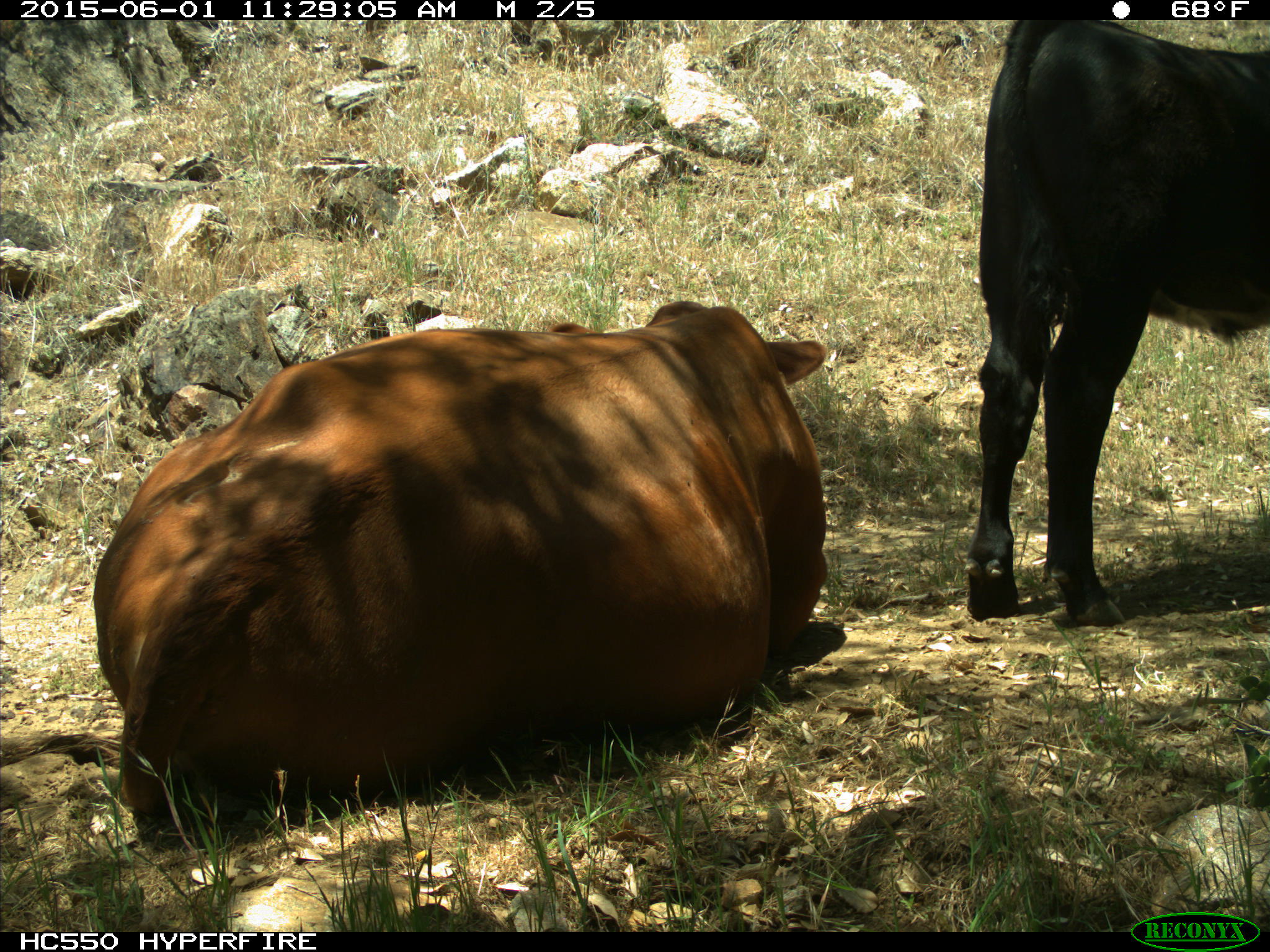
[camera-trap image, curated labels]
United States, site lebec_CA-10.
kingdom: Animalia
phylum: Chordata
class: Mammalia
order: Artiodactyla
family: Bovidae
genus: Bos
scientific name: Bos taurus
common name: domestic cow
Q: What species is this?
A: Bos taurus (domestic cow).